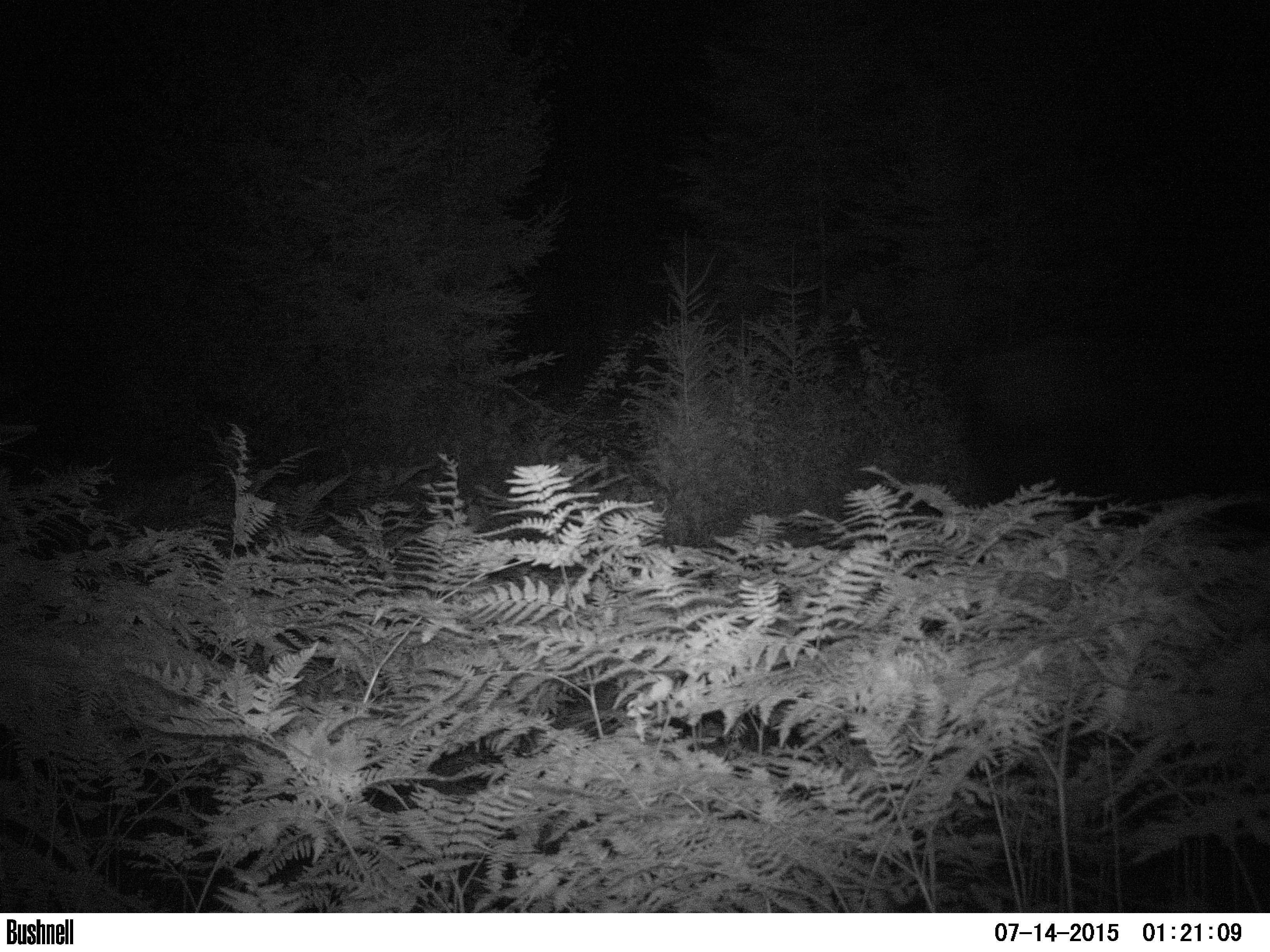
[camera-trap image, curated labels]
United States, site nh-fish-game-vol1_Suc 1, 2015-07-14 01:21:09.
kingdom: Animalia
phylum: Chordata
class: Mammalia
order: Artiodactyla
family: Cervidae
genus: Alces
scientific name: Alces alces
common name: moose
Moose (Alces alces).